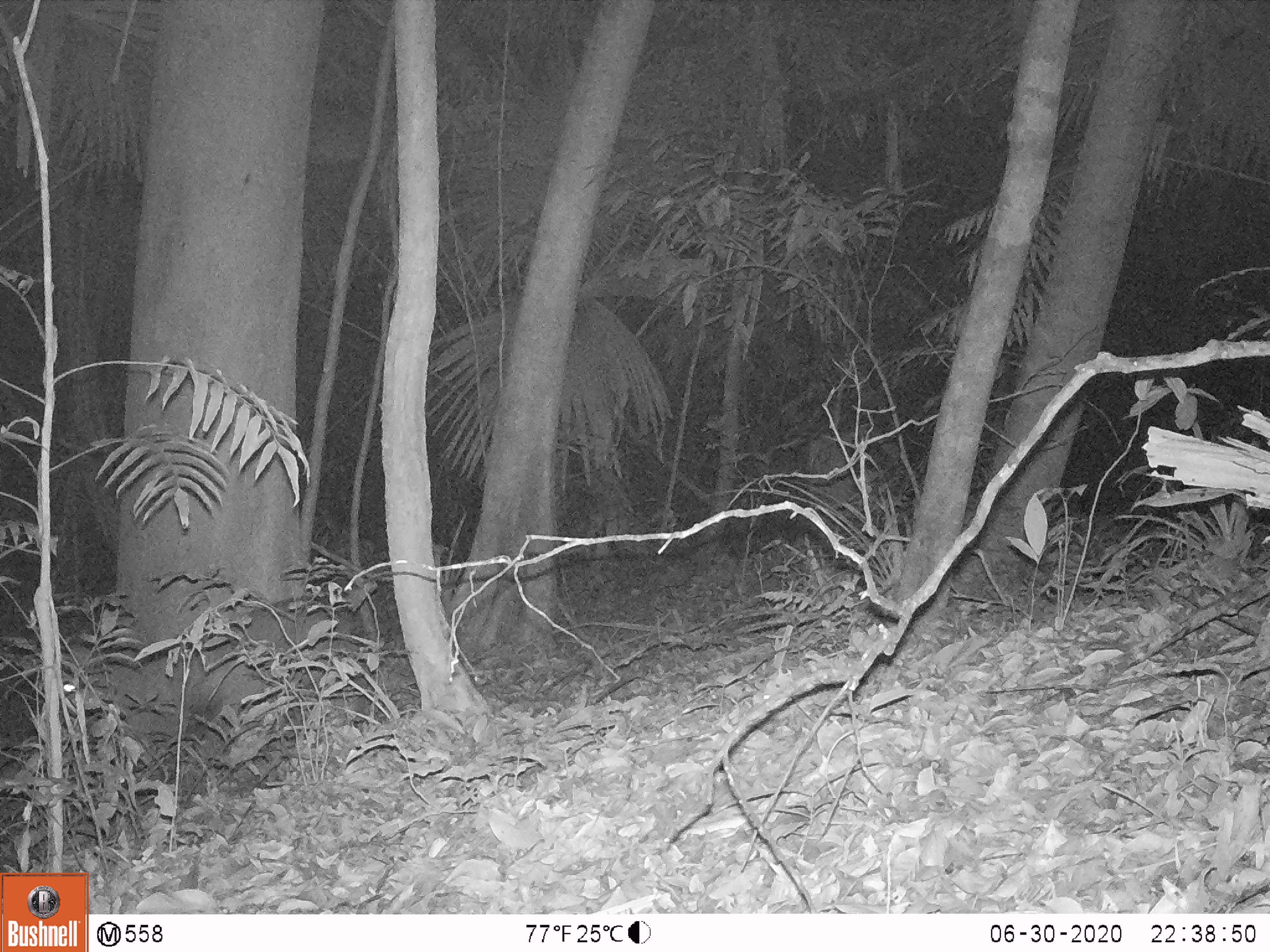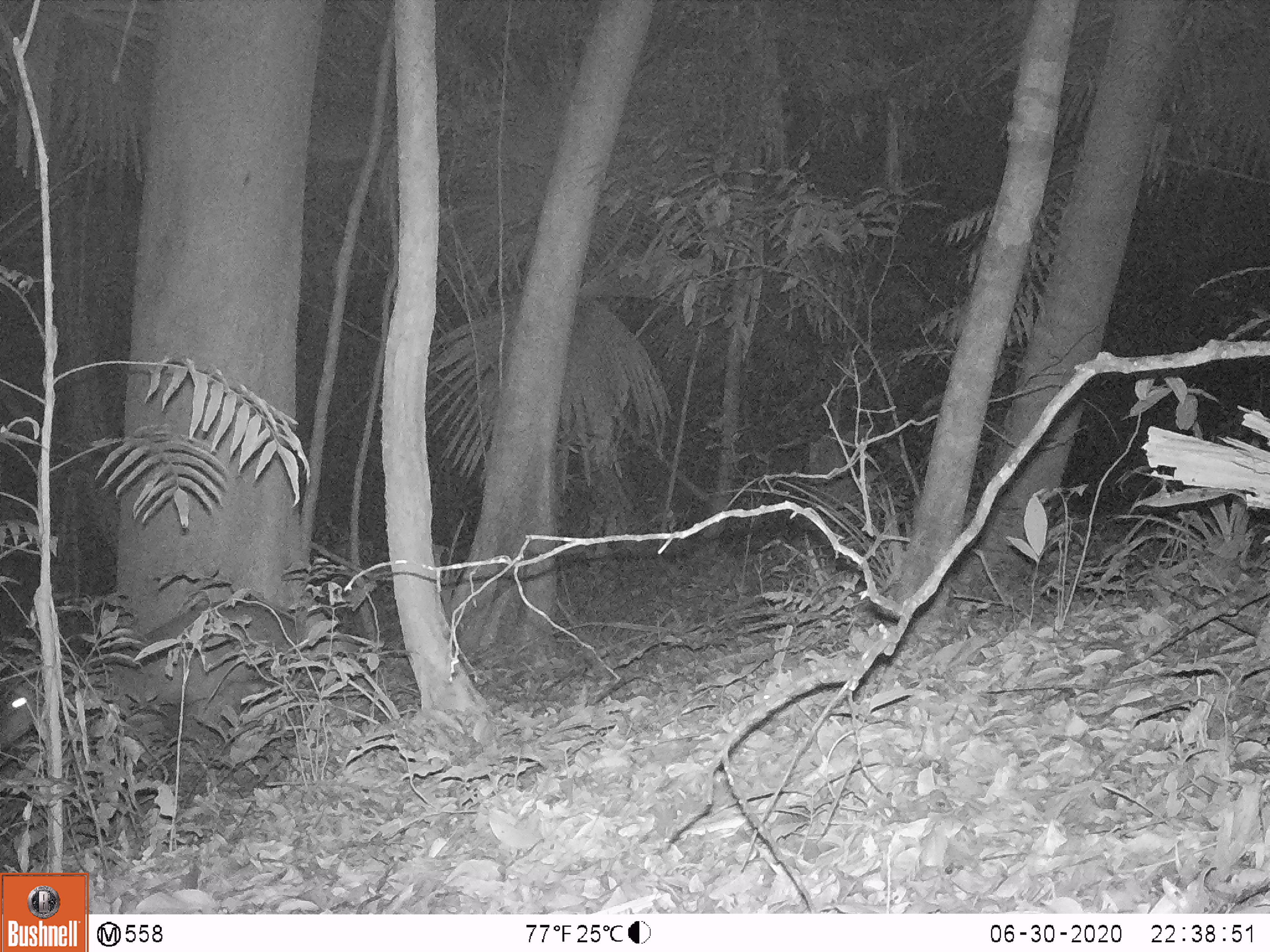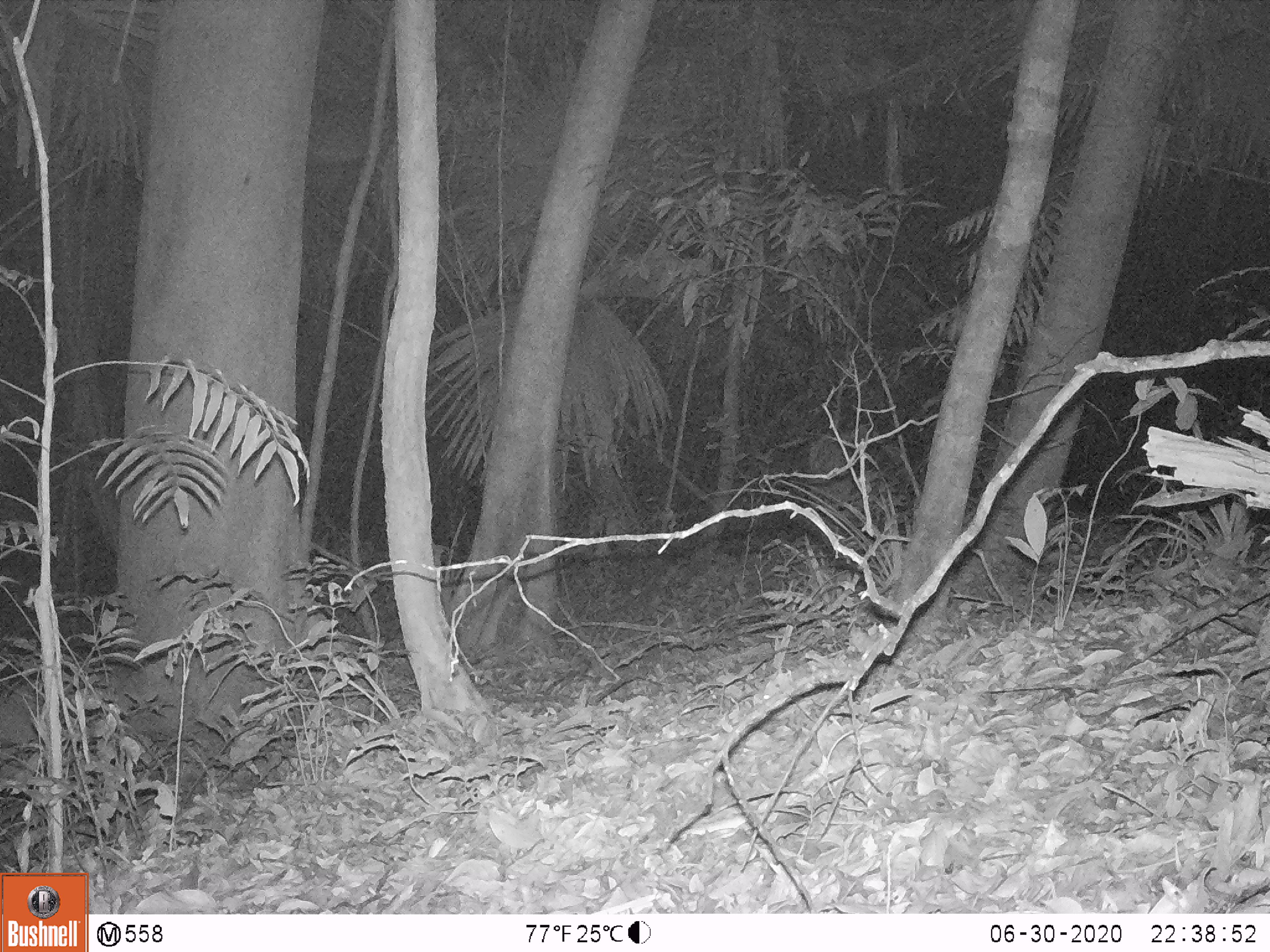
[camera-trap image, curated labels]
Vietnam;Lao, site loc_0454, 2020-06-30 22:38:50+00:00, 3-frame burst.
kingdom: Animalia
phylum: Chordata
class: Mammalia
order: Artiodactyla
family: Cervidae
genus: Muntiacus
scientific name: Muntiacus vuquangensis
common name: large-antlered muntjac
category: large antlered muntjac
Large antlered muntjac (large-antlered muntjac) (Muntiacus vuquangensis). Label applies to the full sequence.